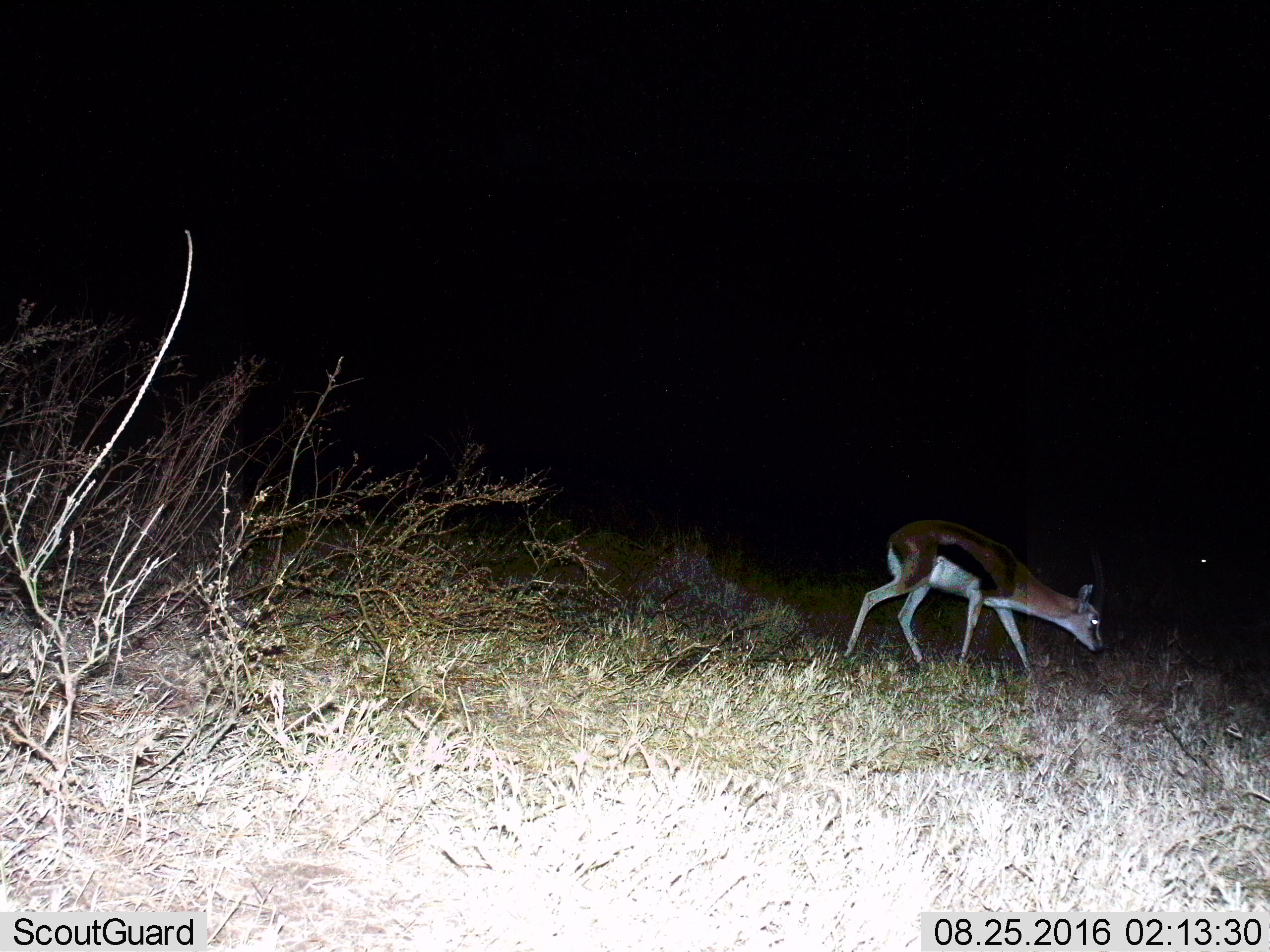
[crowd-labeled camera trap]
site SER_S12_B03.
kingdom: Animalia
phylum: Chordata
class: Mammalia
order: Artiodactyla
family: Bovidae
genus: Eudorcas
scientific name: Eudorcas thomsonii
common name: thomson's gazelle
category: gazellethomsons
Gazellethomsons (thomson's gazelle) (Eudorcas thomsonii), count 1. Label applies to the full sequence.